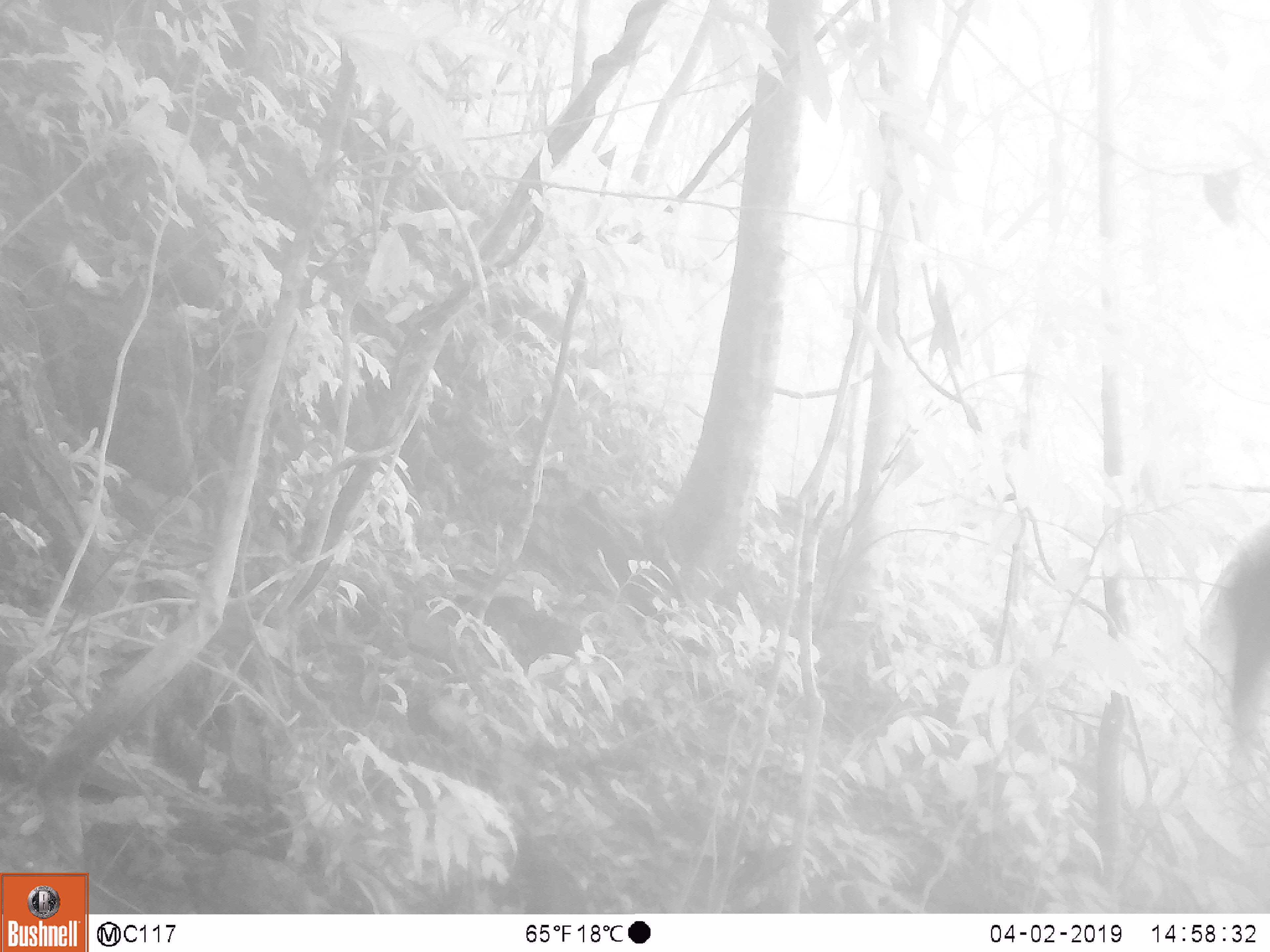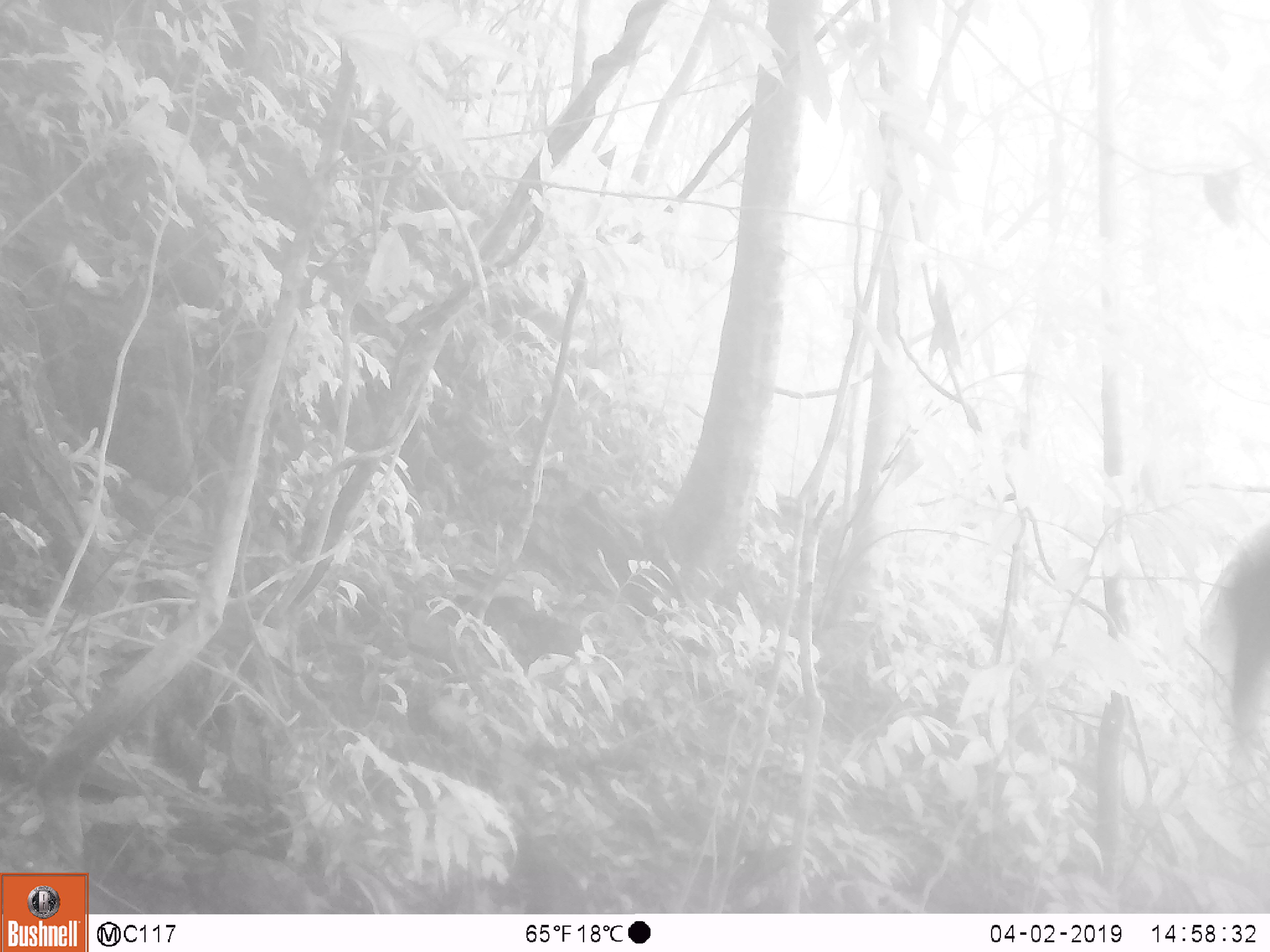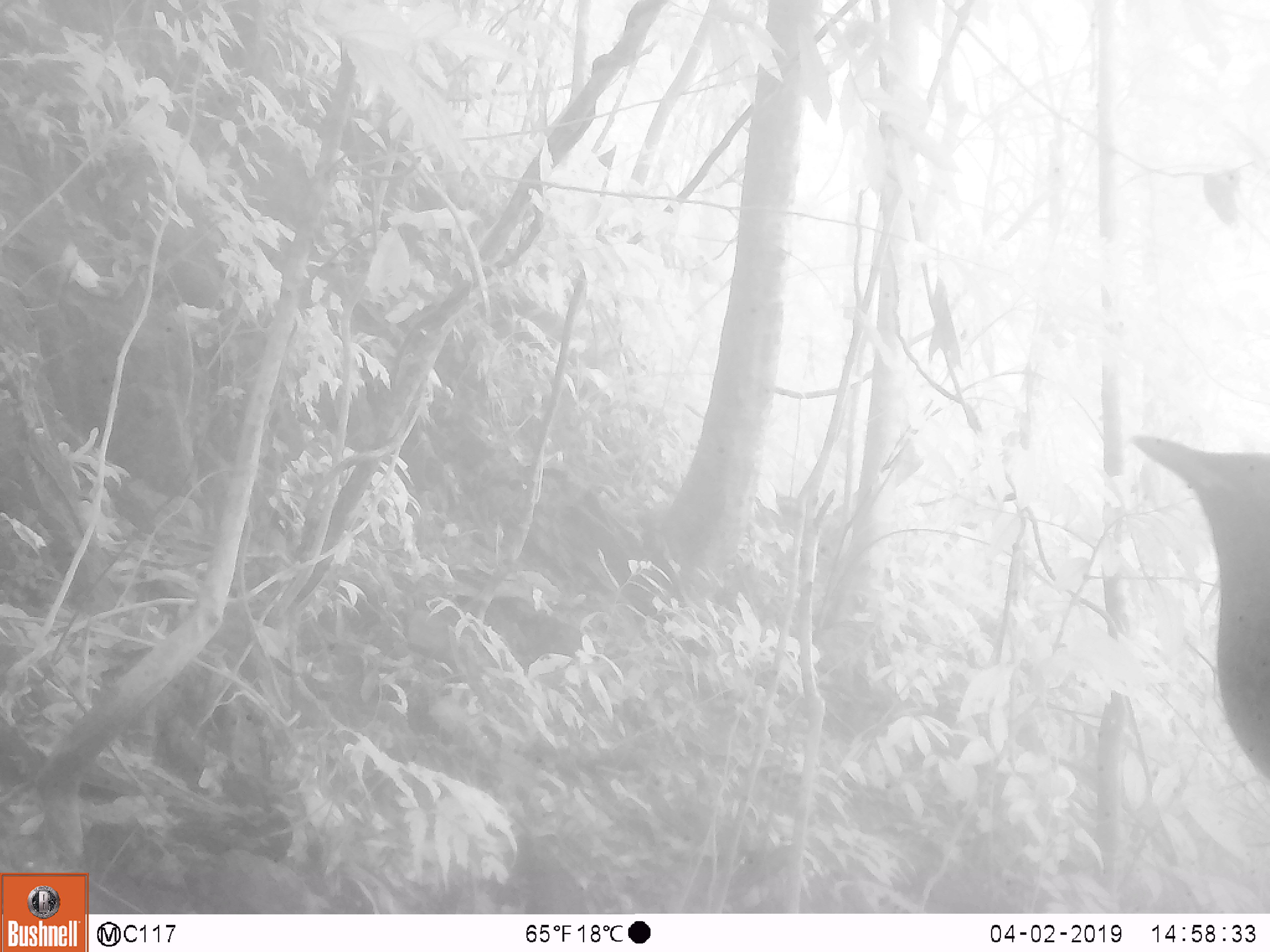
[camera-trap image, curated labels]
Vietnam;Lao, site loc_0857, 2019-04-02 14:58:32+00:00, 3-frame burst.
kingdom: Animalia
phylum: Chordata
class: Aves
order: Passeriformes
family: Muscicapidae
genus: Myophonus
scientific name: Myophonus caeruleus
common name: blue whistling thrush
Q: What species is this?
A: Blue whistling thrush (Myophonus caeruleus).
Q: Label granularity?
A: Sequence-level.